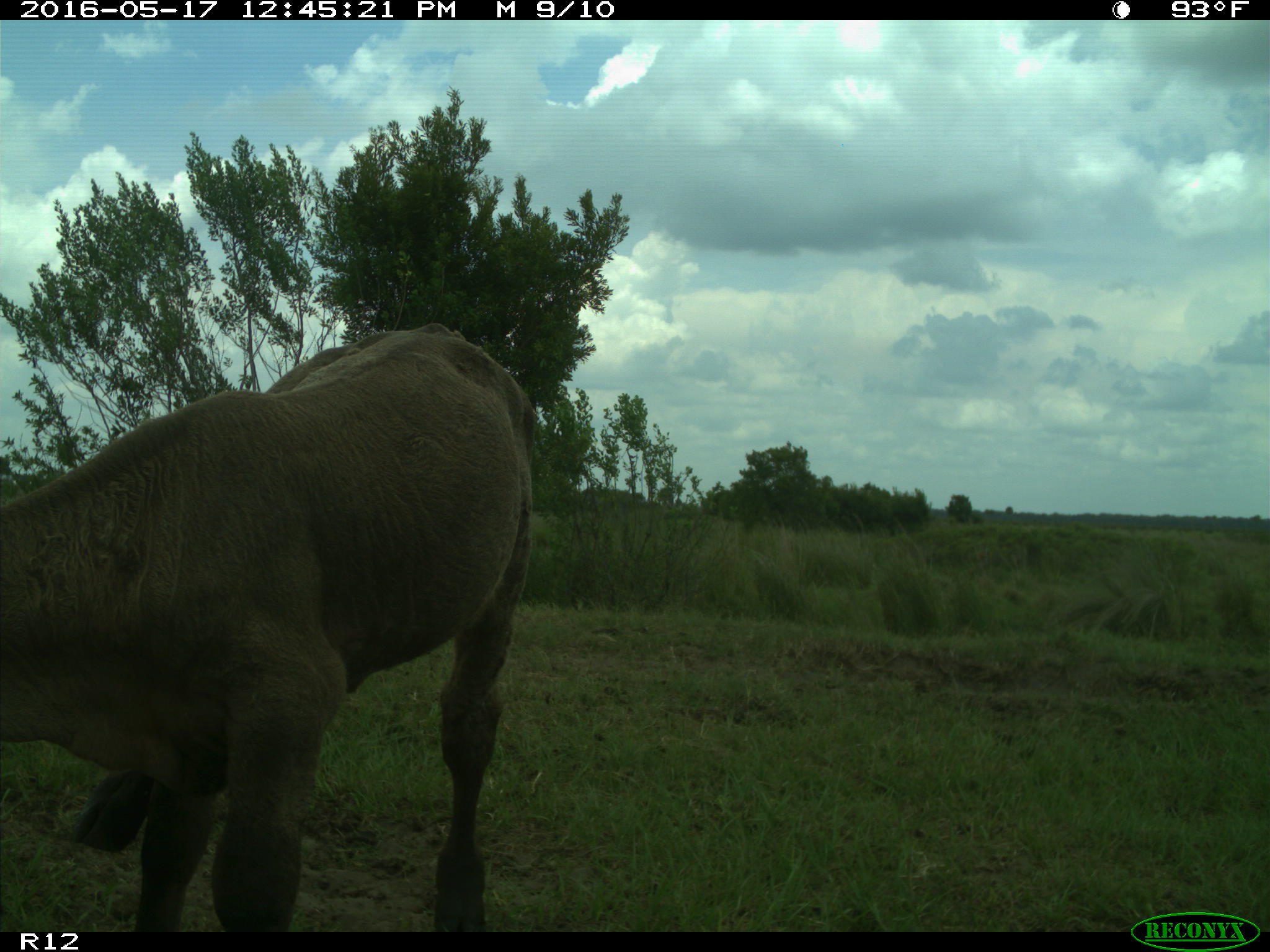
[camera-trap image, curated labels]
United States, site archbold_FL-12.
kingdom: Animalia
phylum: Chordata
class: Mammalia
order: Artiodactyla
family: Bovidae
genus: Bos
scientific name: Bos taurus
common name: domestic cow